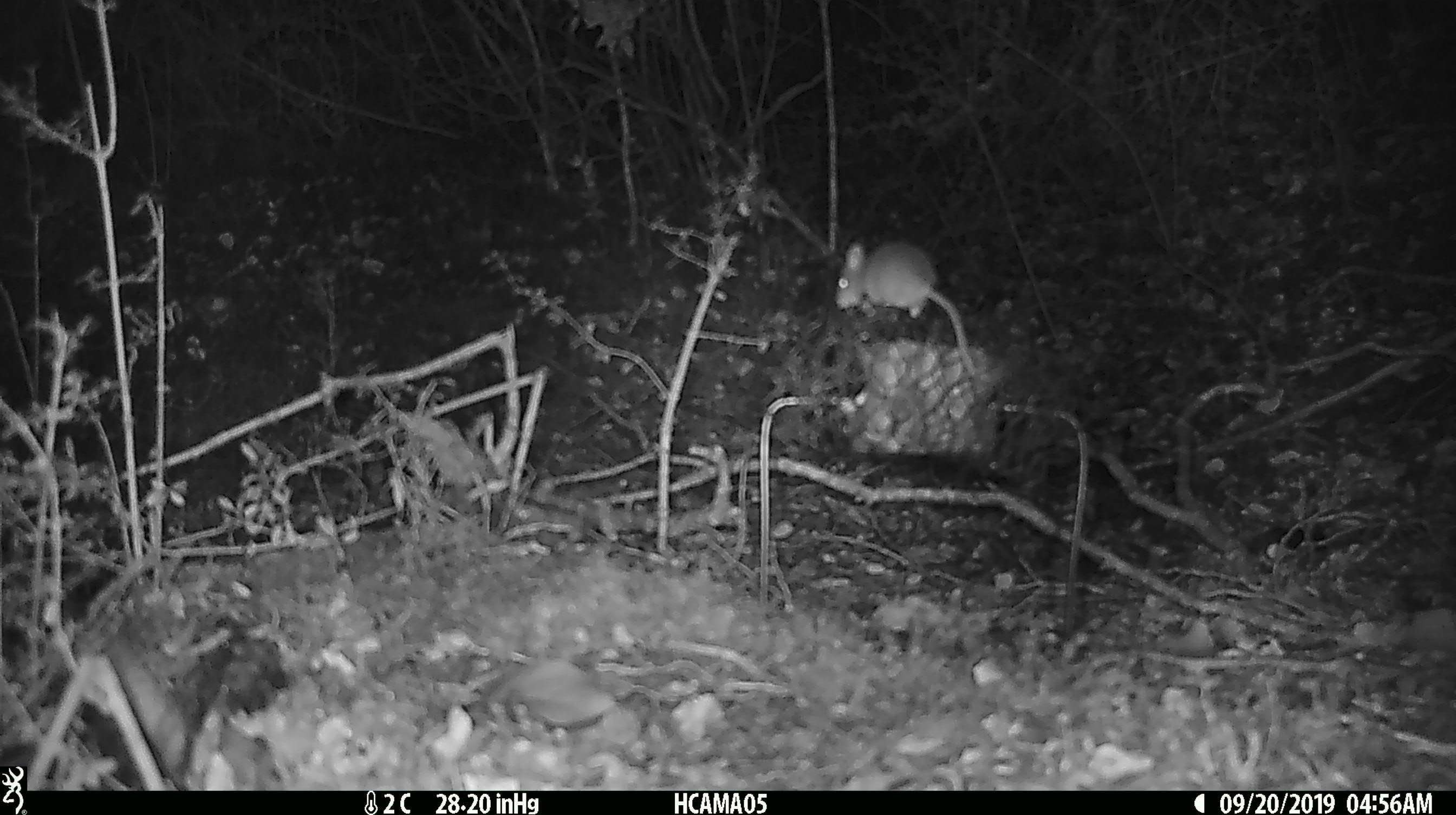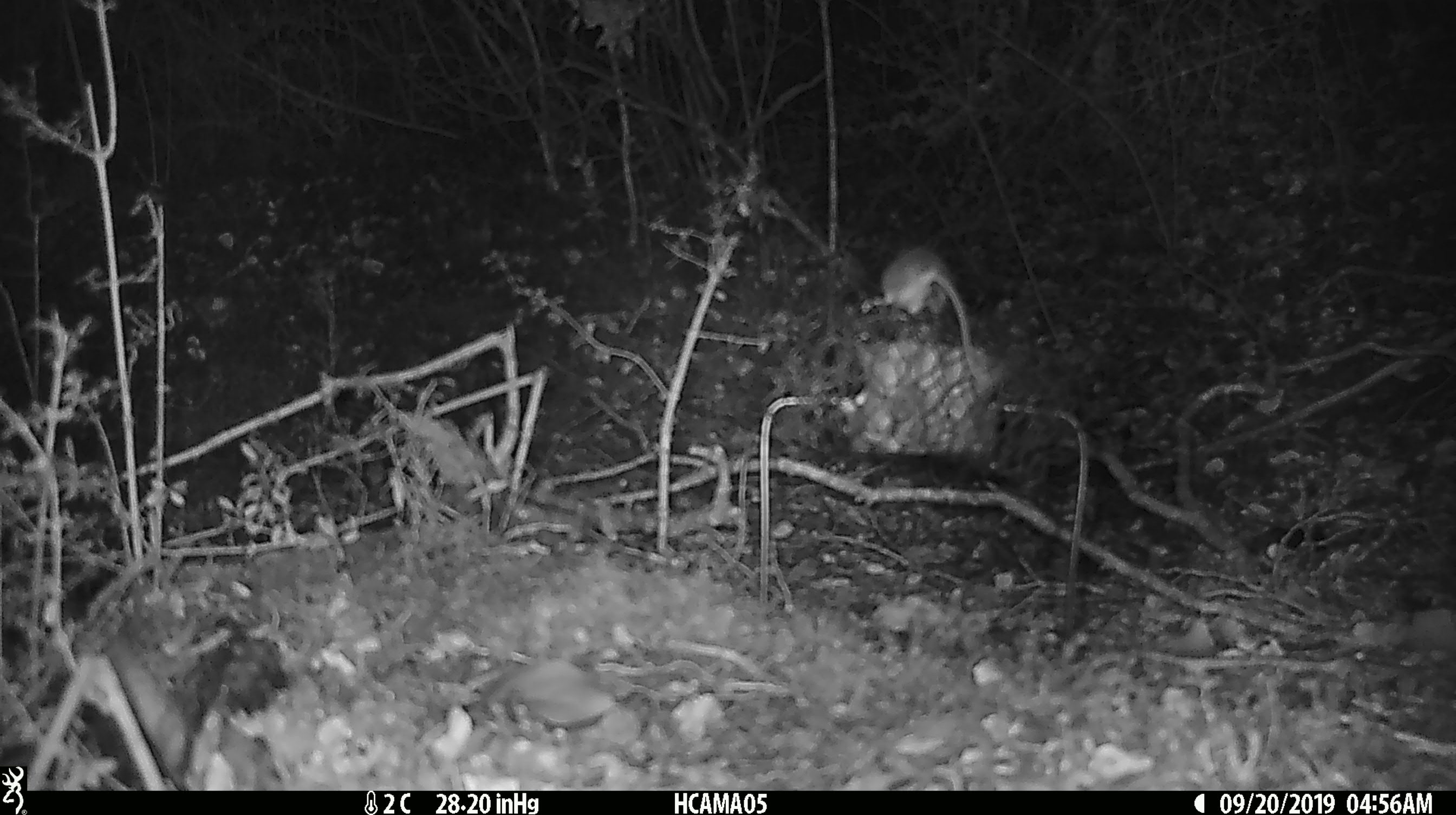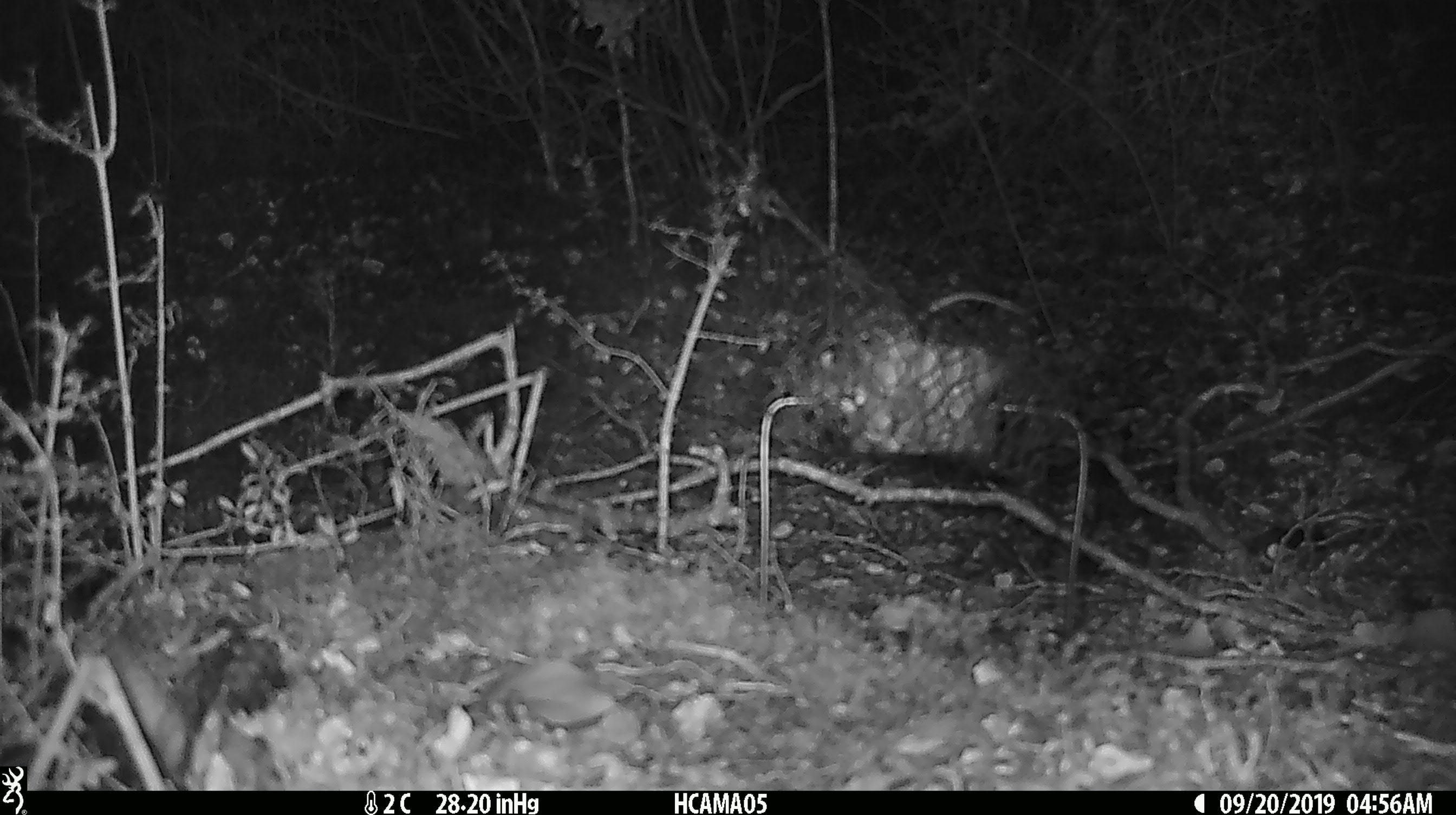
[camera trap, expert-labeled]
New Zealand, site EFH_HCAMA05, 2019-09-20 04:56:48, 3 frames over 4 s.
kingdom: Animalia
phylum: Chordata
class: Mammalia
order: Rodentia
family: Muridae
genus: Mus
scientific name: Mus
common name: mouse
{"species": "mouse (Mus)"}